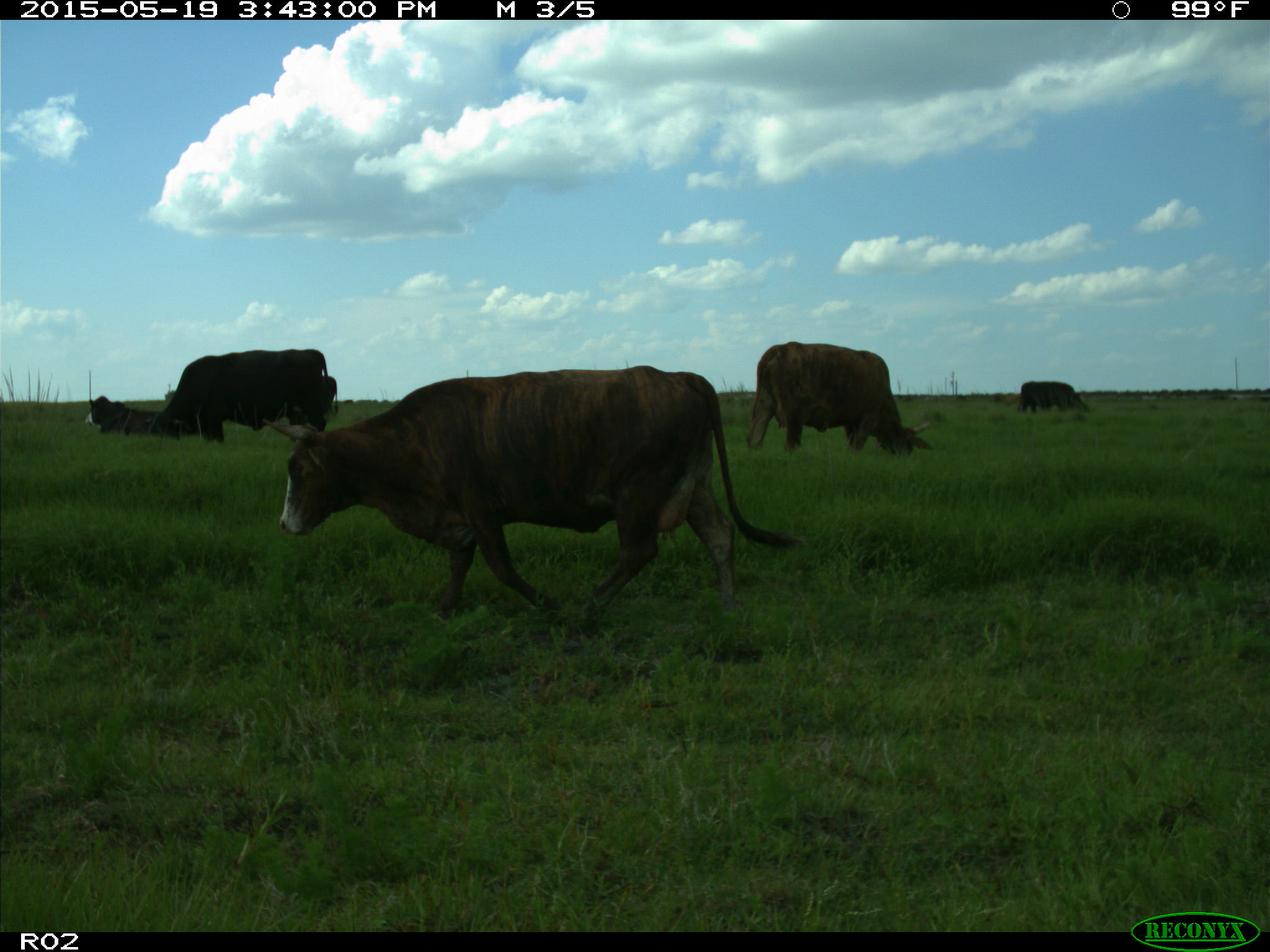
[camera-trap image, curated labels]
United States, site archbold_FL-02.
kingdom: Animalia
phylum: Chordata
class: Mammalia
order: Artiodactyla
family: Bovidae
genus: Bos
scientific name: Bos taurus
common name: domestic cow